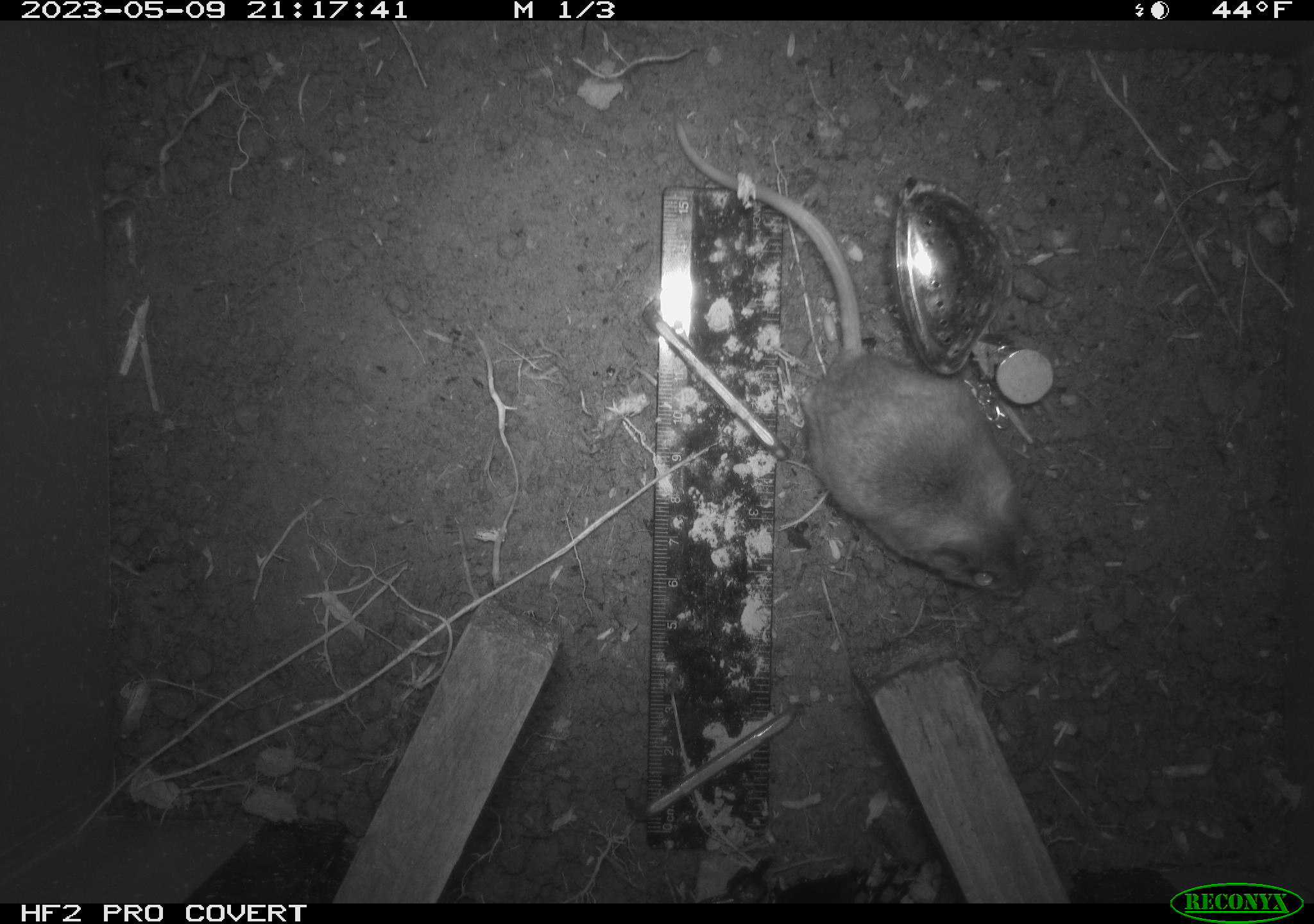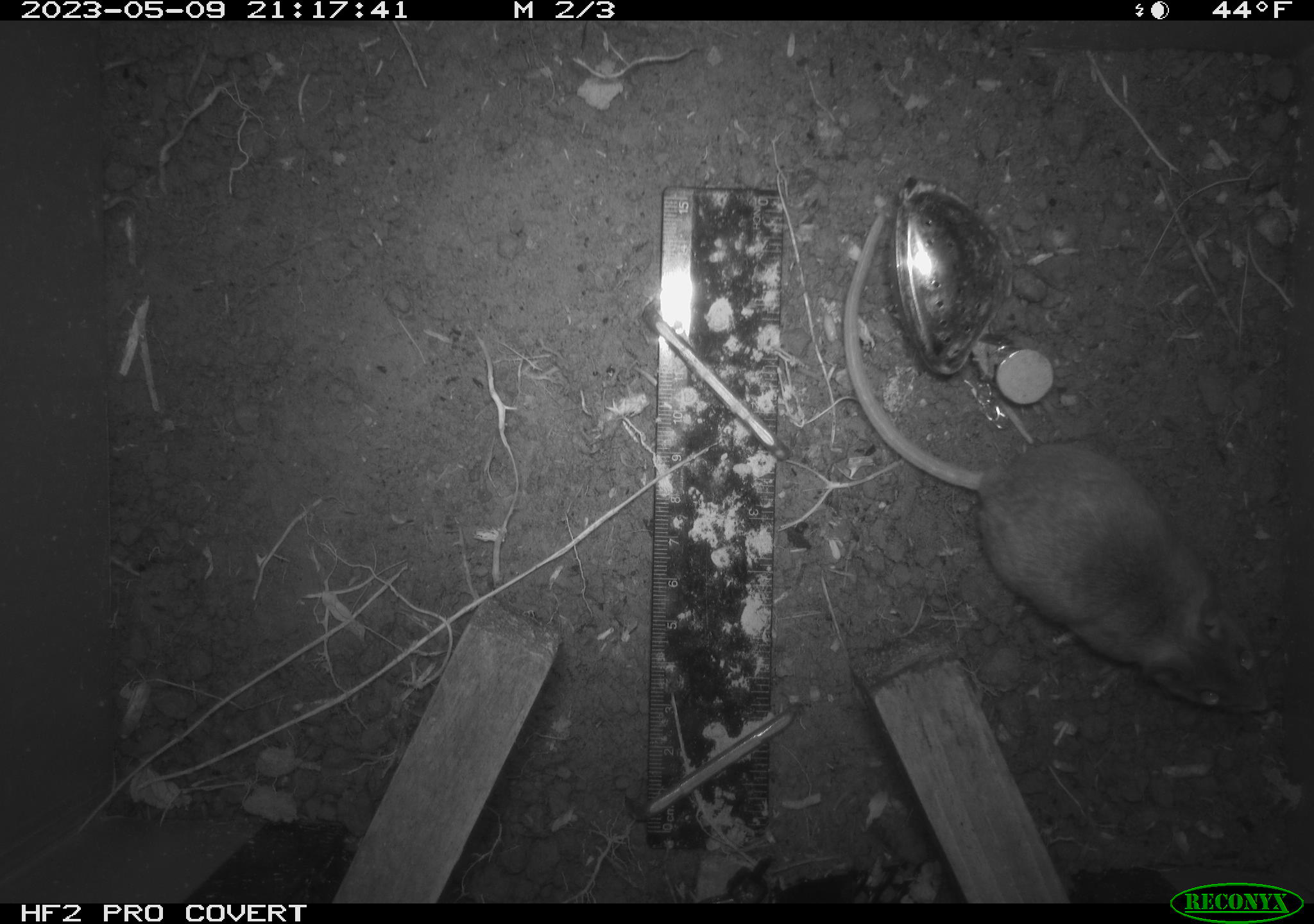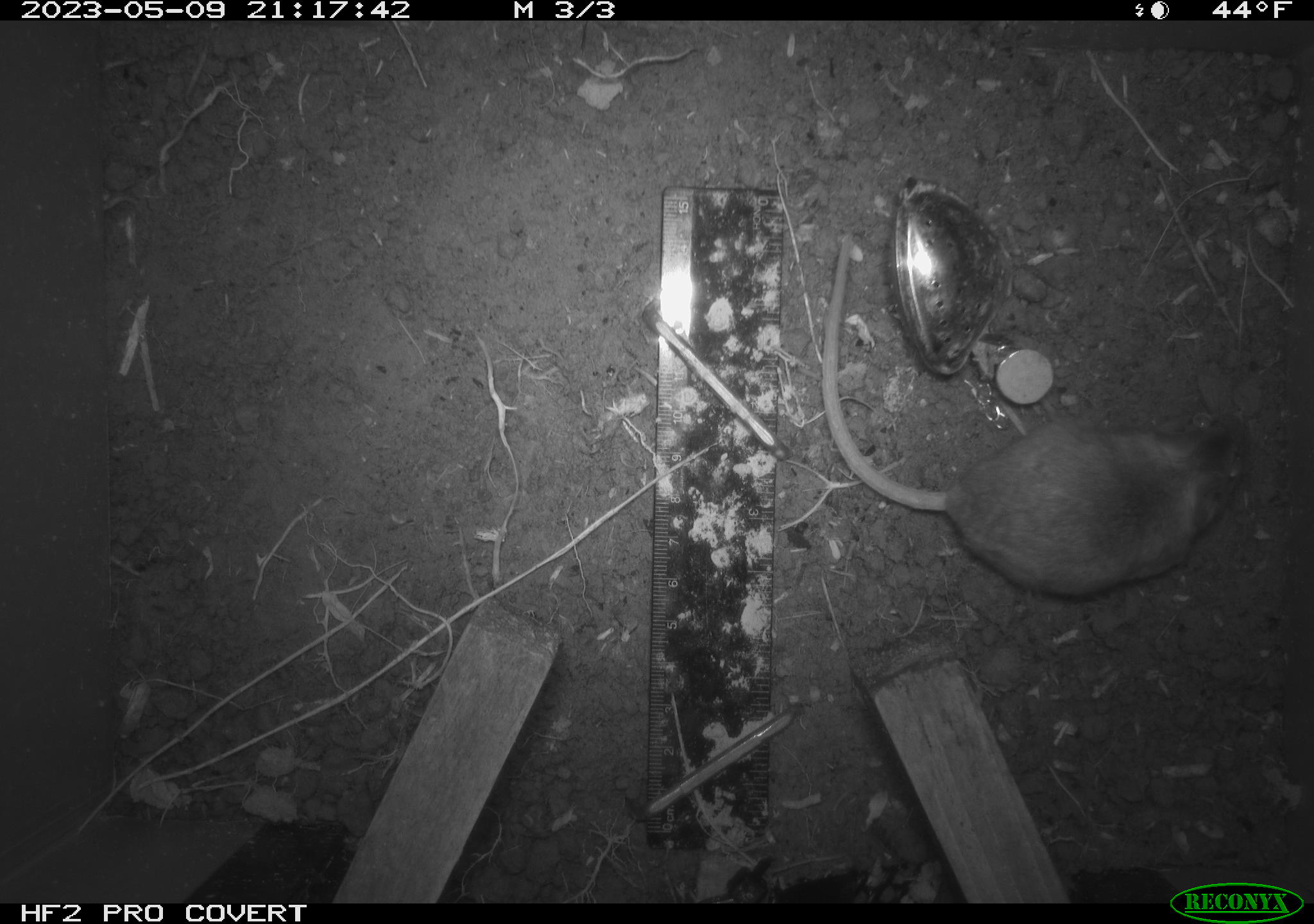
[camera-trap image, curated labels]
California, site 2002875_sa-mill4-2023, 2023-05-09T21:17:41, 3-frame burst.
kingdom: Animalia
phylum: Chordata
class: Mammalia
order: Rodentia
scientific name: Rodentia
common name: mouse species